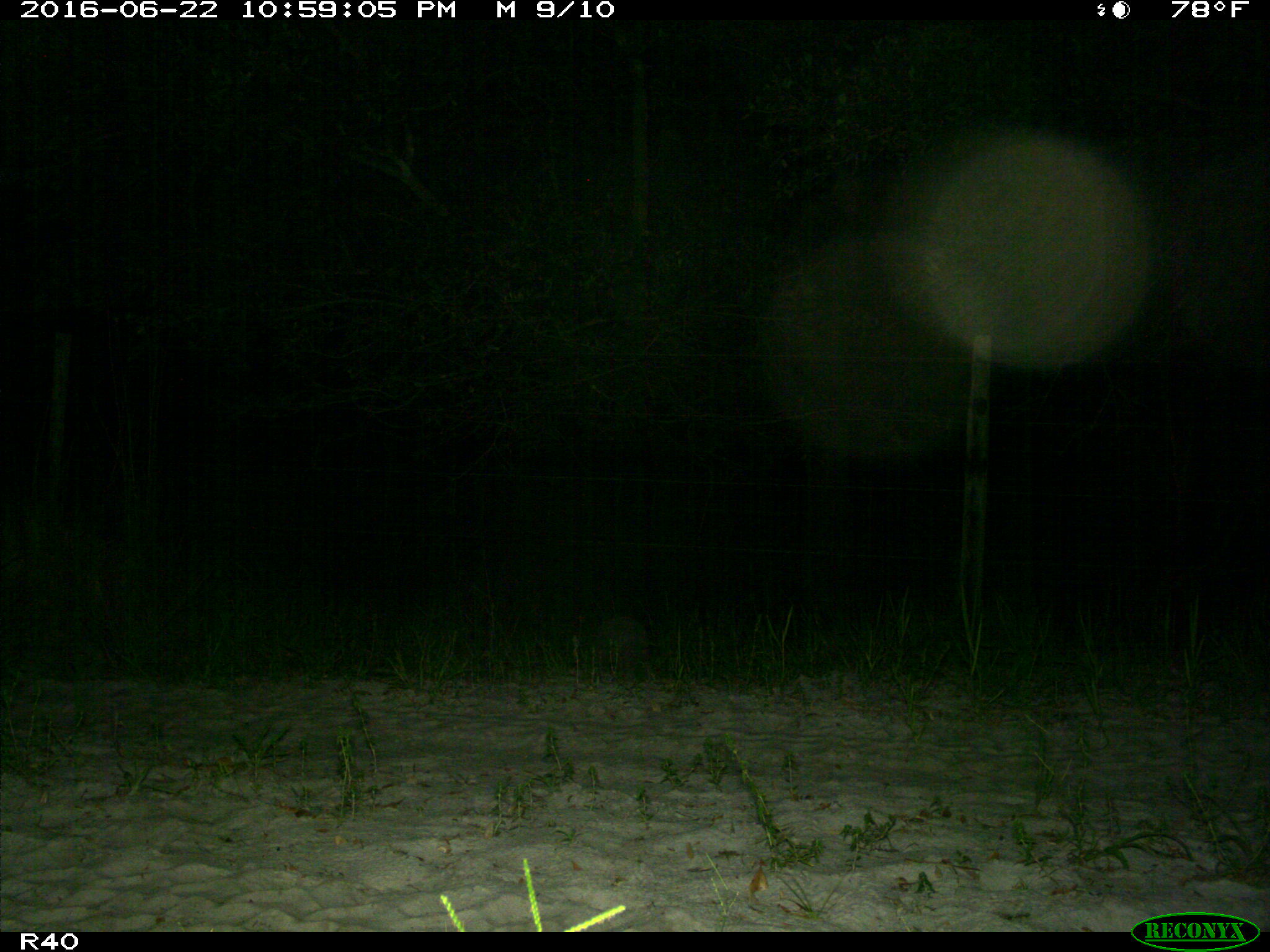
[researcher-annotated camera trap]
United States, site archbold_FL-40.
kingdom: Animalia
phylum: Chordata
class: Mammalia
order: Cingulata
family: Dasypodidae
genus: Dasypus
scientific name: Dasypus novemcinctus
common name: nine-banded armadillo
Dasypus novemcinctus (nine-banded armadillo).